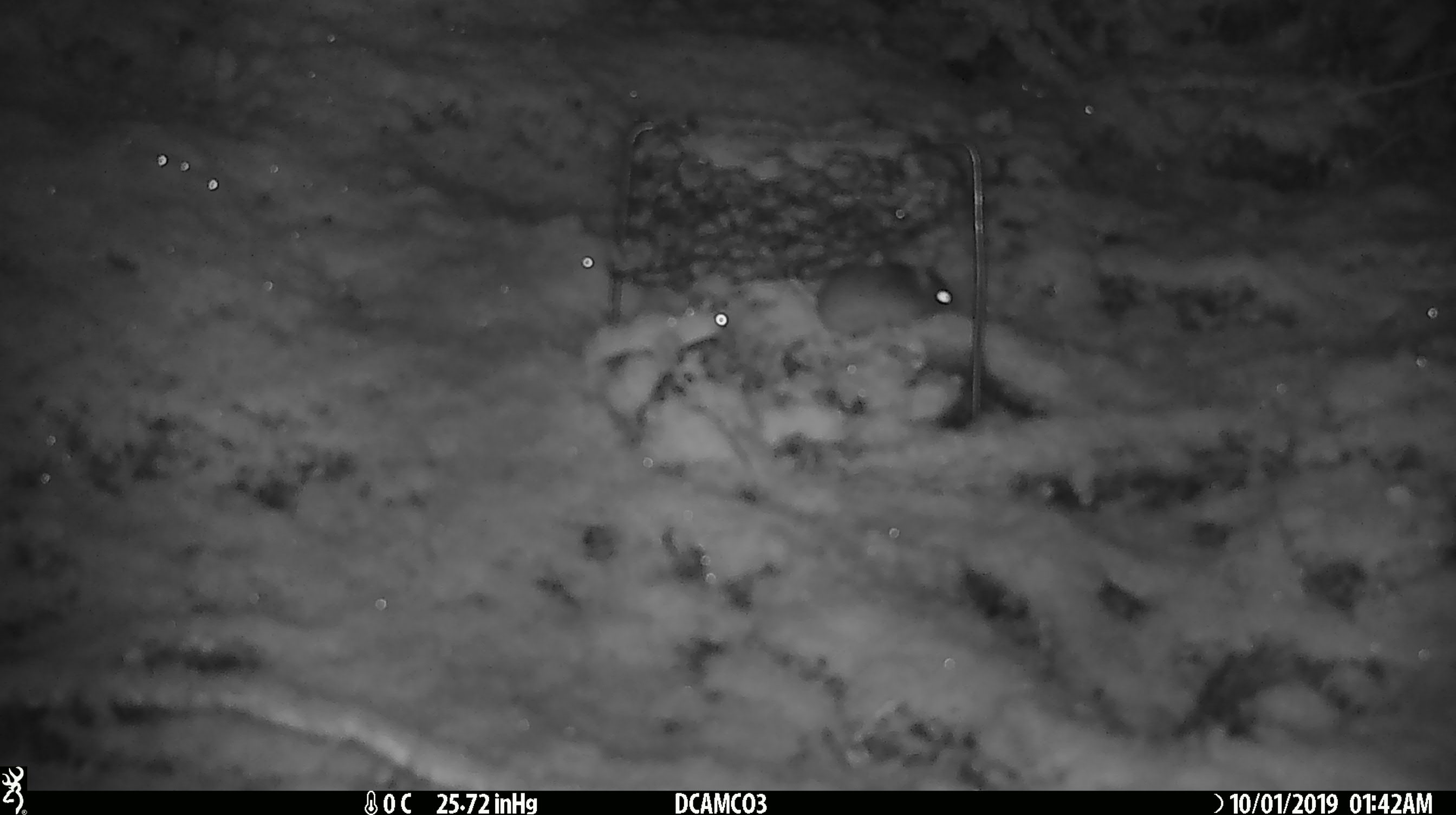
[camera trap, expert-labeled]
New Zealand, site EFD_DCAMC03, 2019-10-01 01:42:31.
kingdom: Animalia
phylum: Chordata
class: Mammalia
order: Rodentia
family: Muridae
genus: Mus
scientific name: Mus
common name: mouse